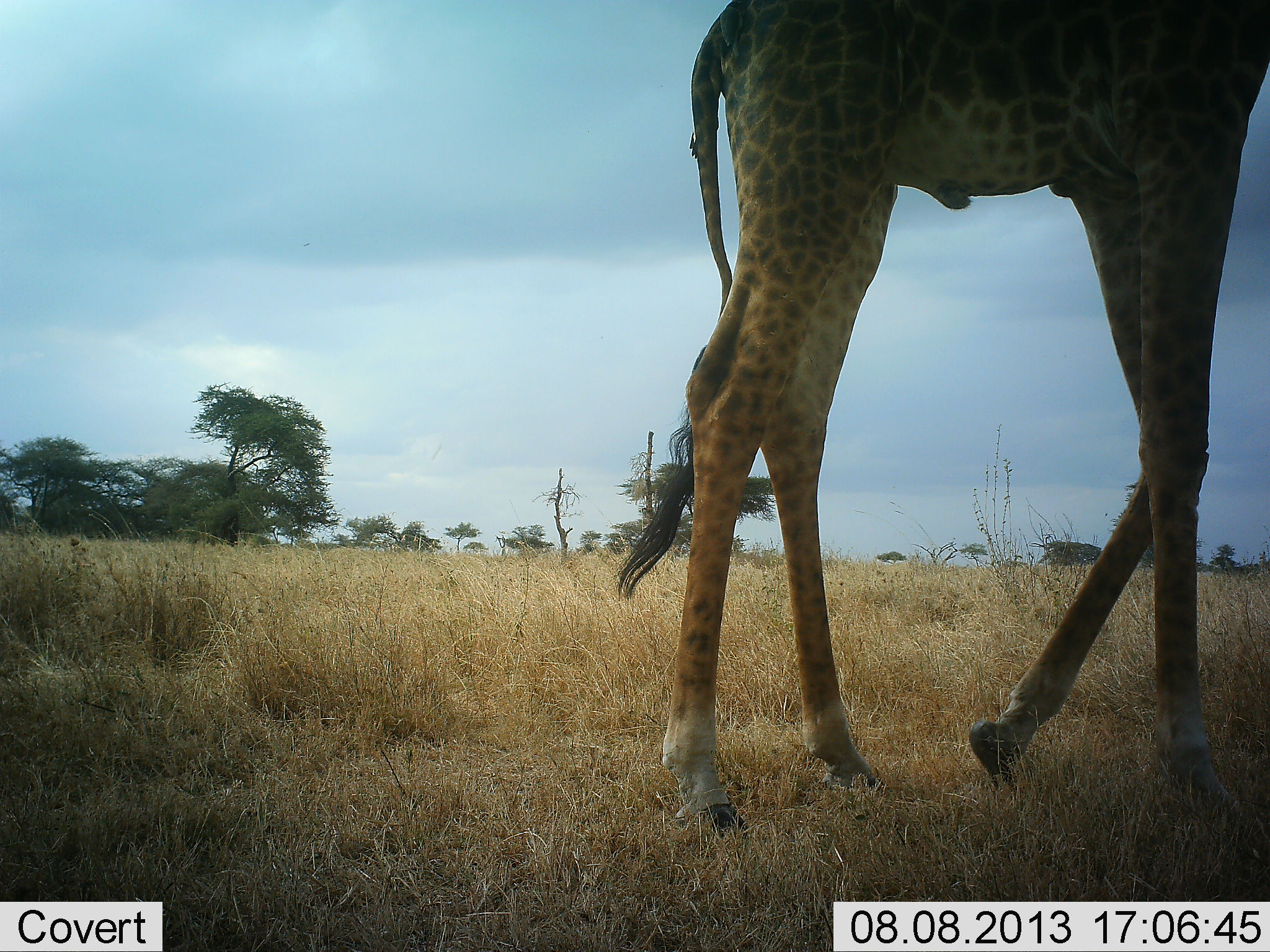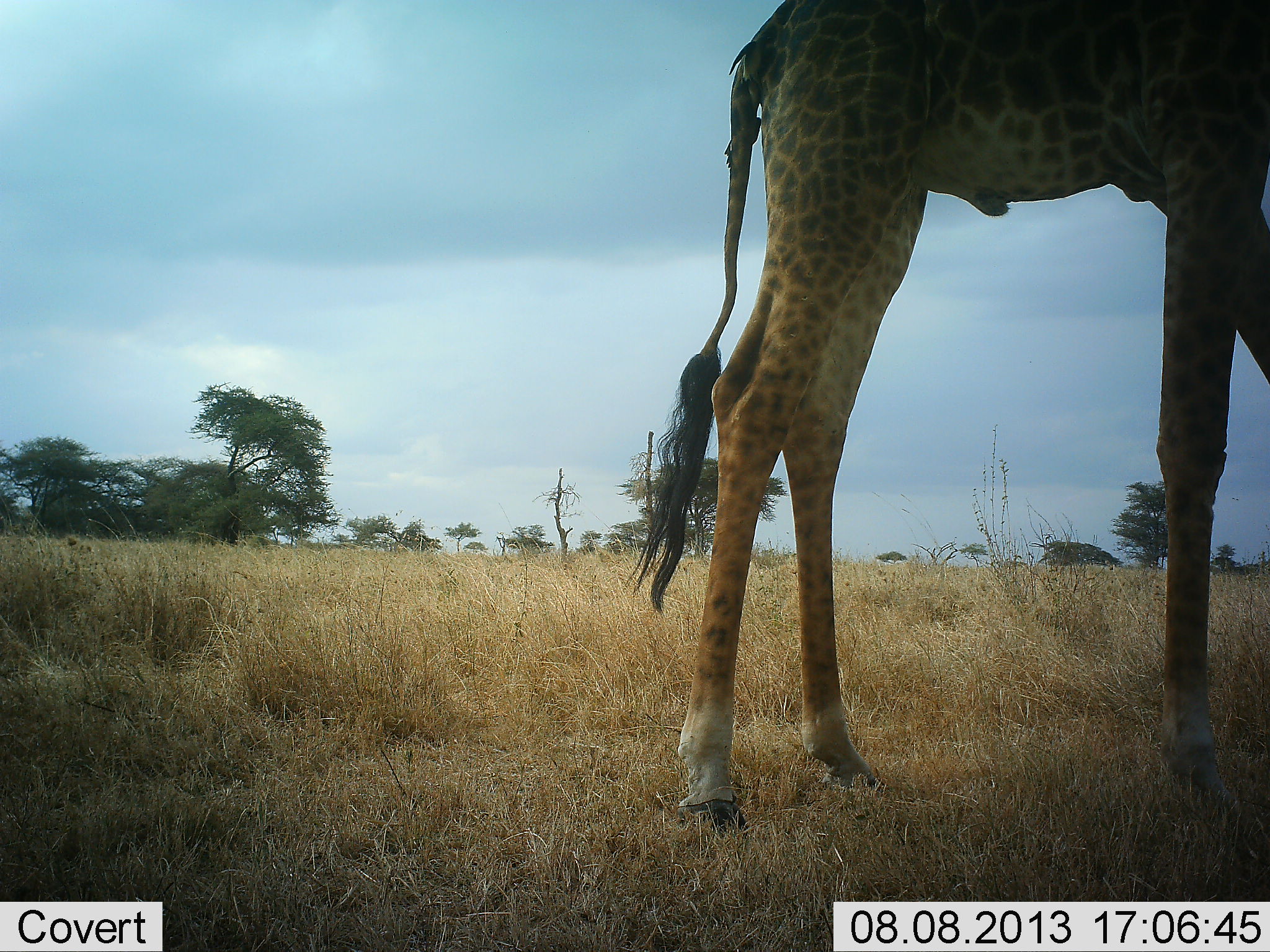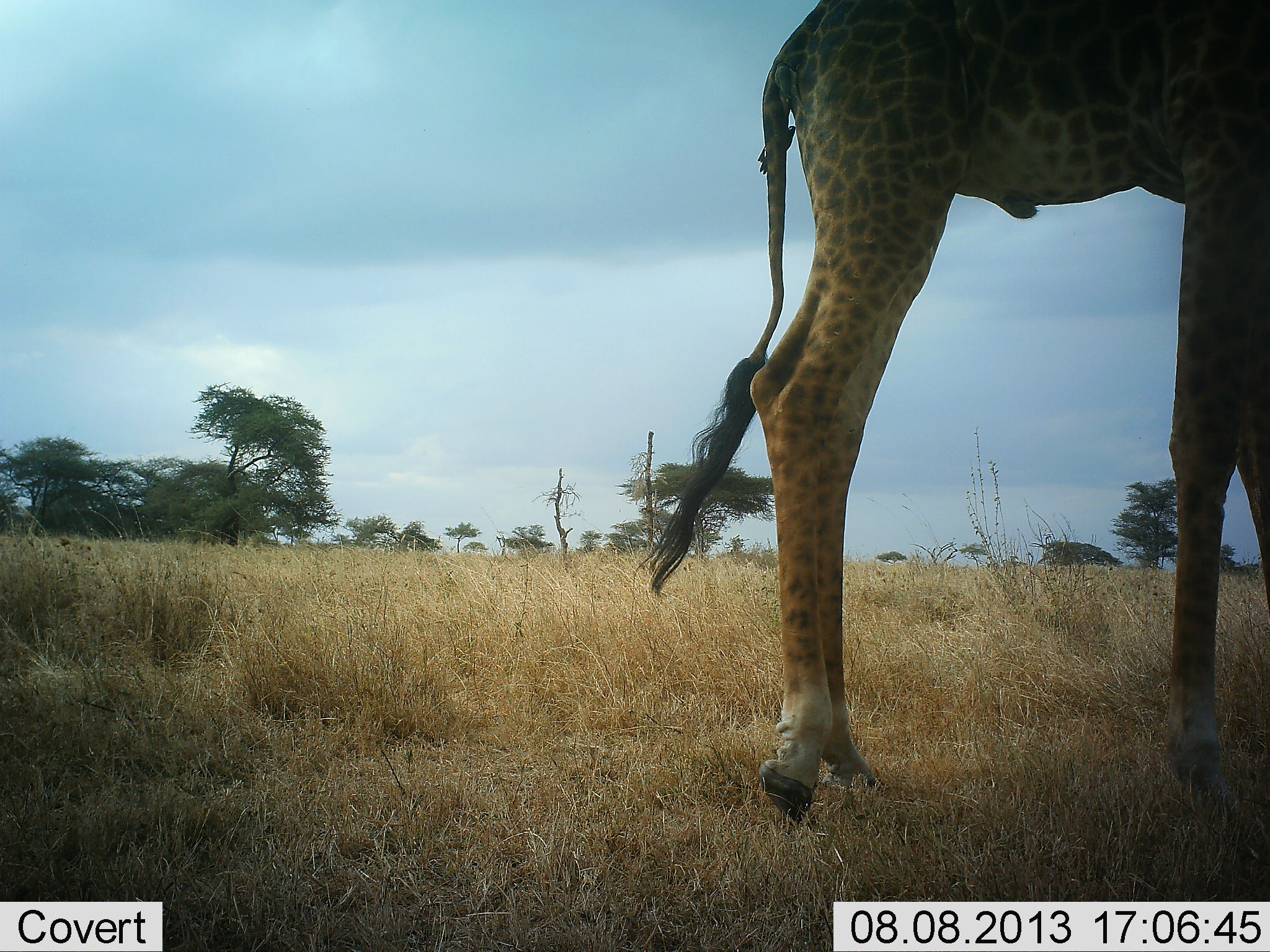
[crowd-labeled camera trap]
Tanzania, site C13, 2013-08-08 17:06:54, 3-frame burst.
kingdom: Animalia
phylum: Chordata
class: Mammalia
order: Artiodactyla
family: Giraffidae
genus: Giraffa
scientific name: Giraffa camelopardalis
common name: giraffe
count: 1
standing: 26%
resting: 0%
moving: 74%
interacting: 0%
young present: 0%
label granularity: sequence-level